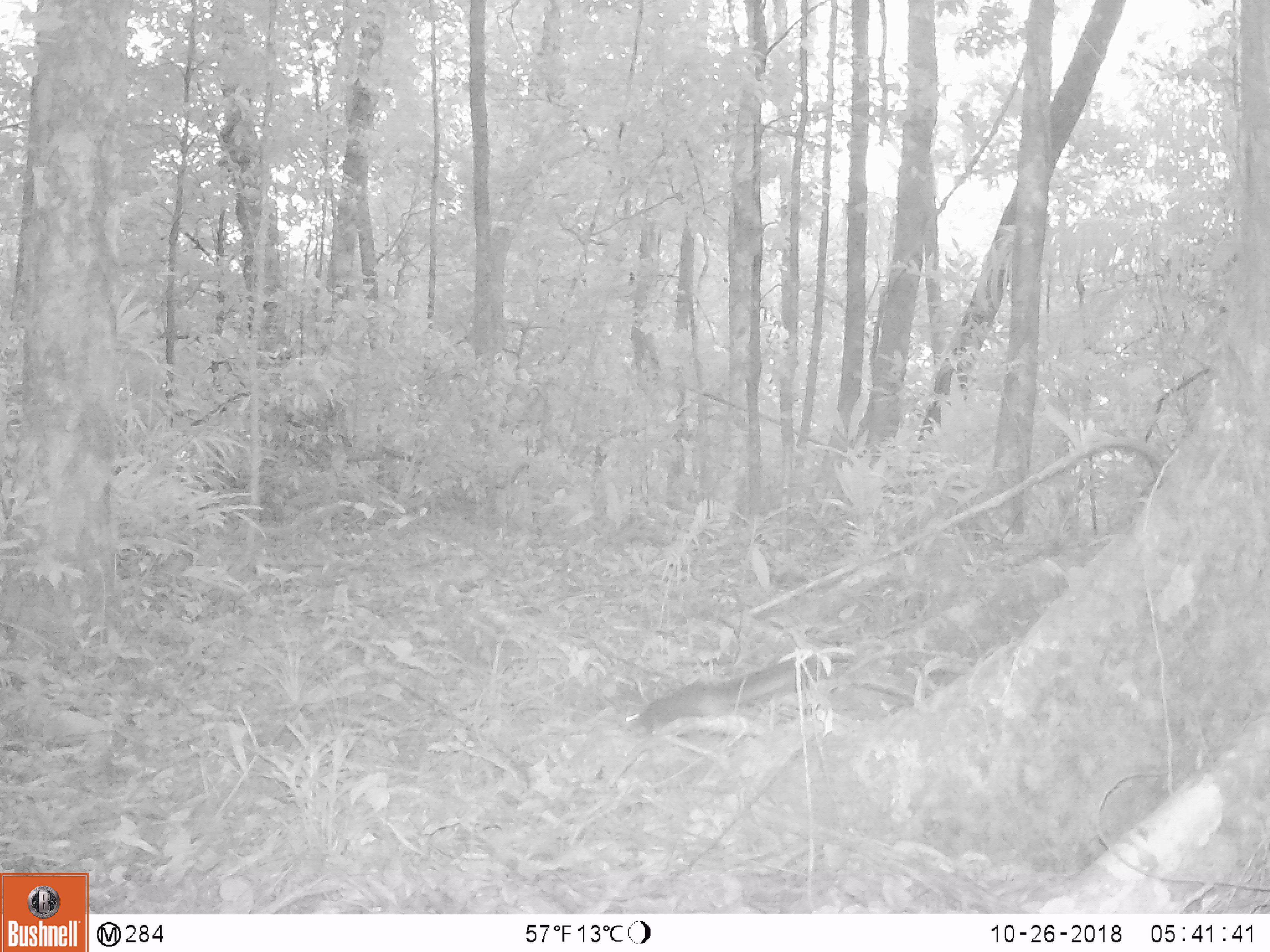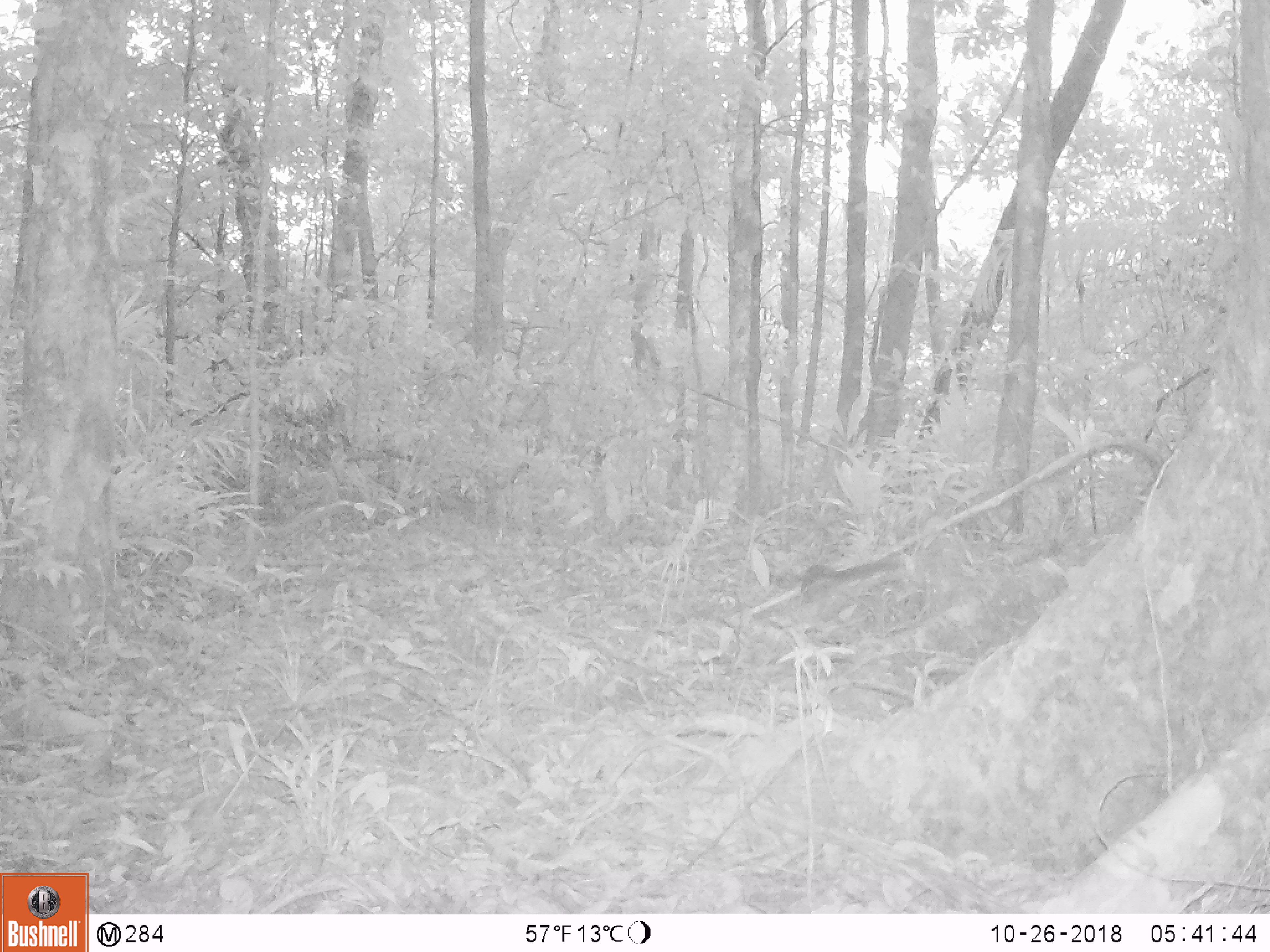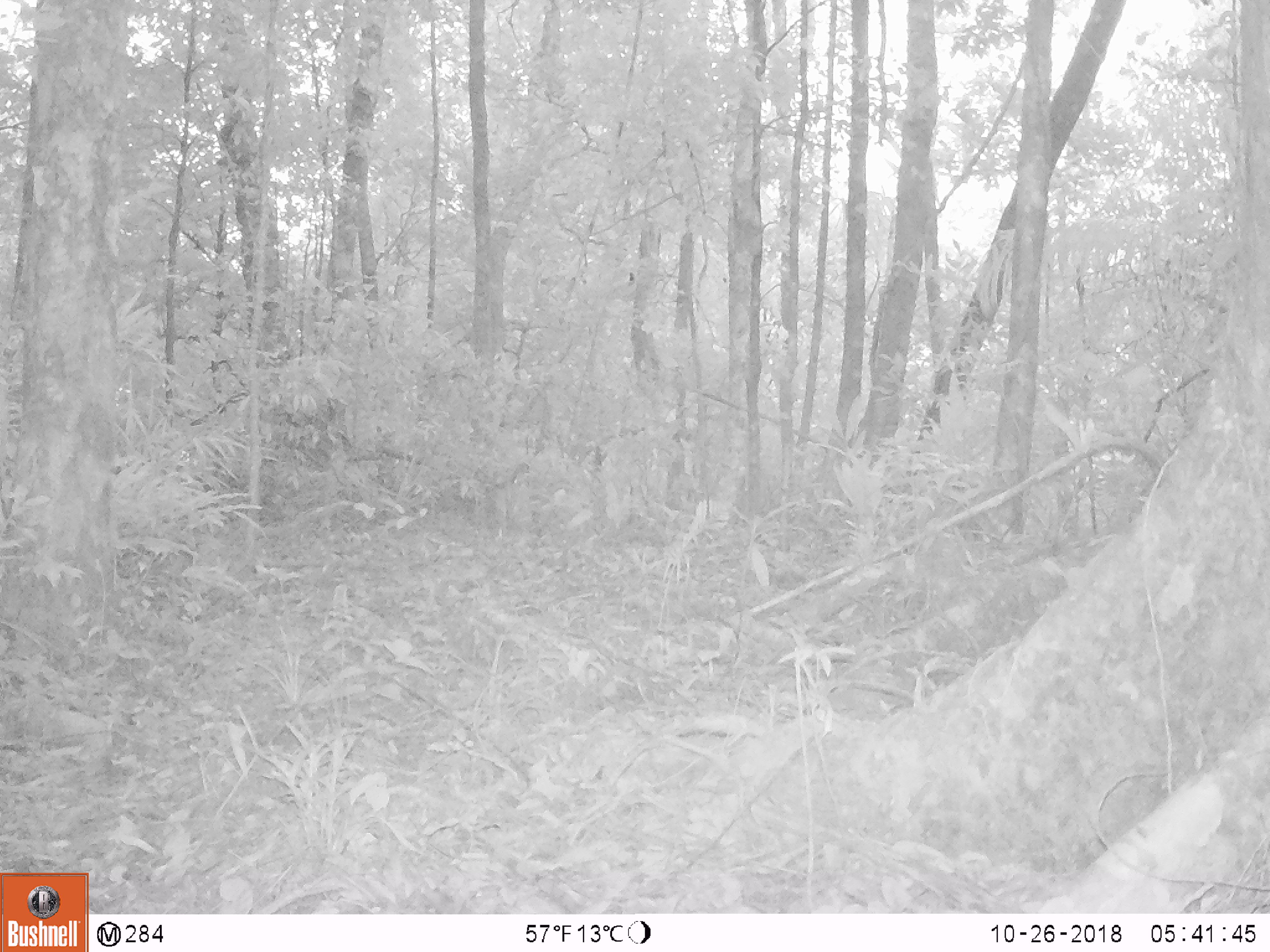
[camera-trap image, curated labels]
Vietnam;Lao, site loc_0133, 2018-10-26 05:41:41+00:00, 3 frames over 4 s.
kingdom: Animalia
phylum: Chordata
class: Mammalia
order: Rodentia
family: Sciuridae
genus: Sciurus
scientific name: Sciurus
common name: squirrel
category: unidentified squirrel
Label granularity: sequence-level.